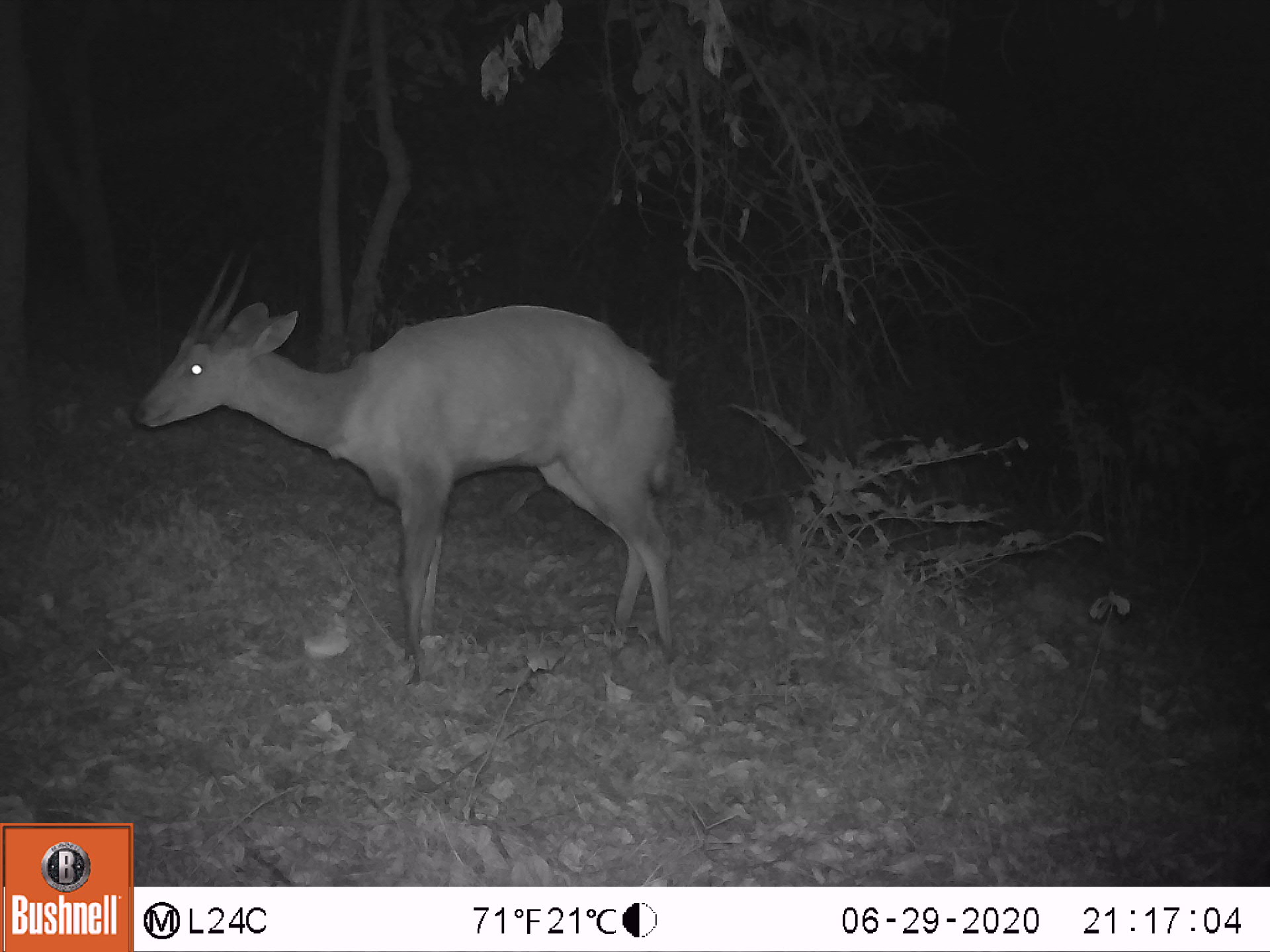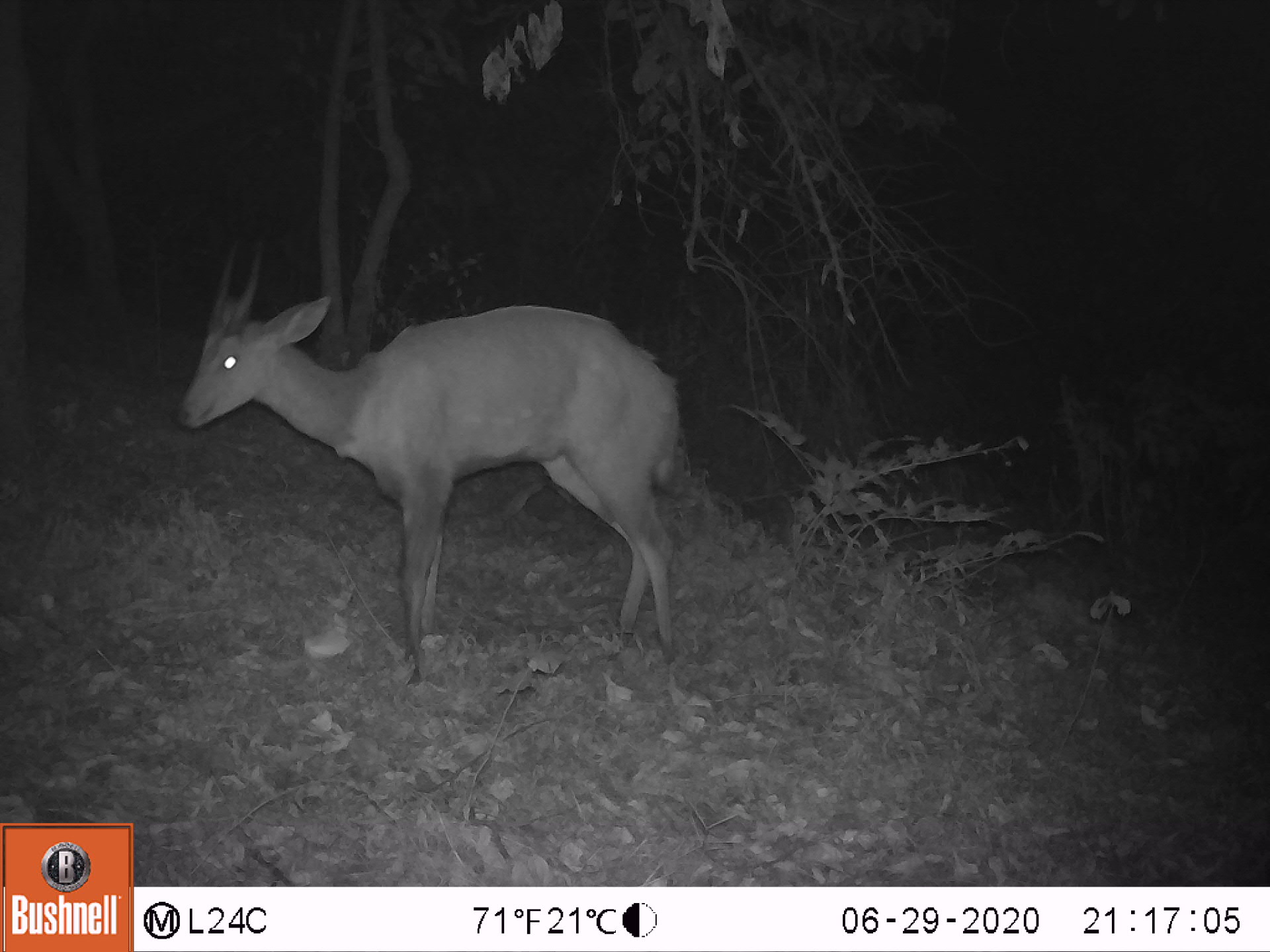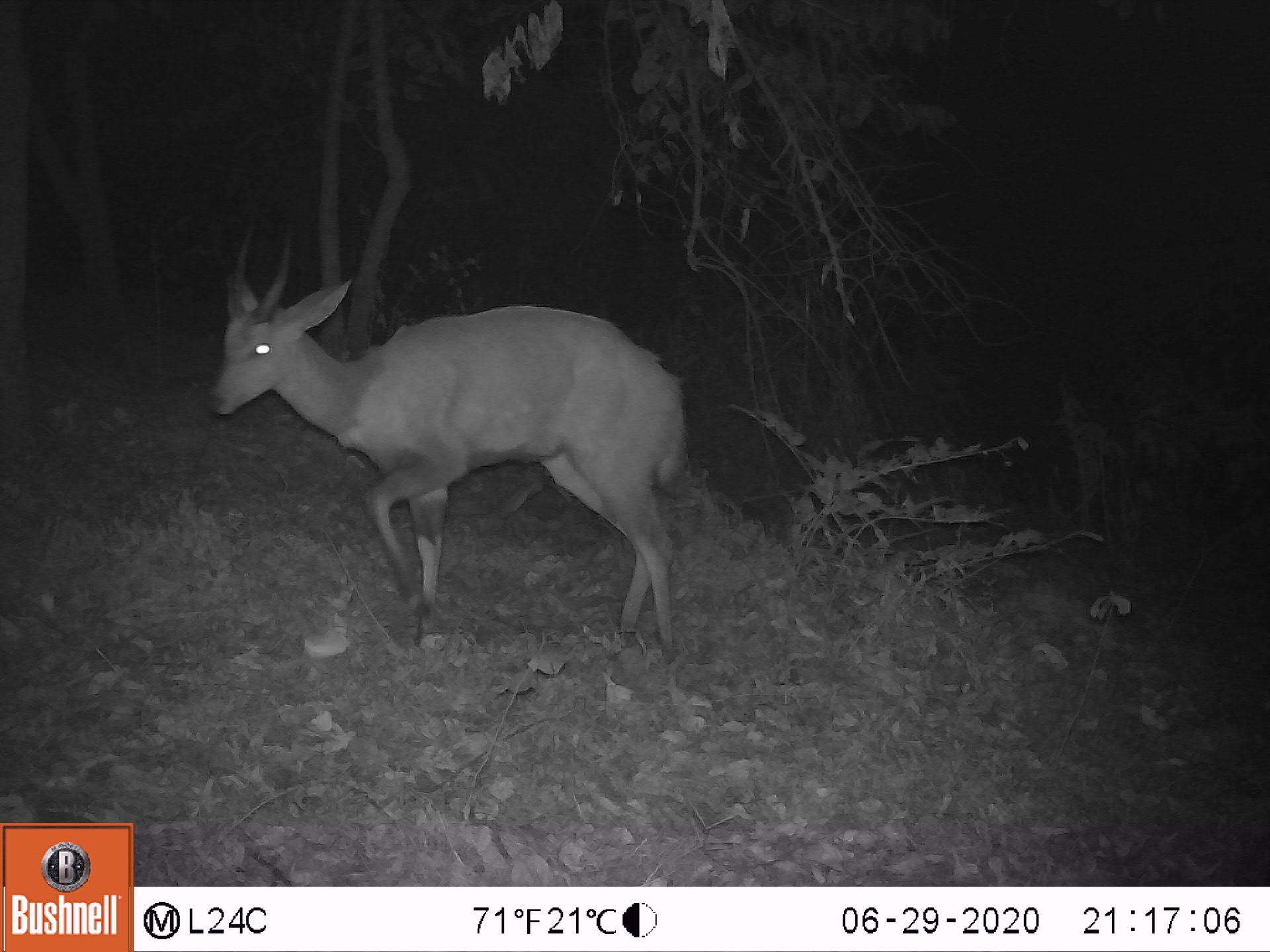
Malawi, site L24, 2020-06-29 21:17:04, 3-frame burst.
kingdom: Animalia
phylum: Chordata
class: Mammalia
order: Artiodactyla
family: Bovidae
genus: Tragelaphus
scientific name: Tragelaphus sylvaticus sylvaticus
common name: cape bushbuck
Cape bushbuck (Tragelaphus sylvaticus sylvaticus), count 1.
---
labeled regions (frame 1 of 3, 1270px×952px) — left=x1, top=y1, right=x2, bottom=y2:
cape bushbuck: left=130, top=242, right=691, bottom=667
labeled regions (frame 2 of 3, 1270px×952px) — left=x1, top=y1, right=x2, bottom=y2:
cape bushbuck: left=171, top=230, right=687, bottom=674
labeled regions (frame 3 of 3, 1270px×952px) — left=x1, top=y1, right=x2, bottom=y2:
cape bushbuck: left=205, top=215, right=686, bottom=671